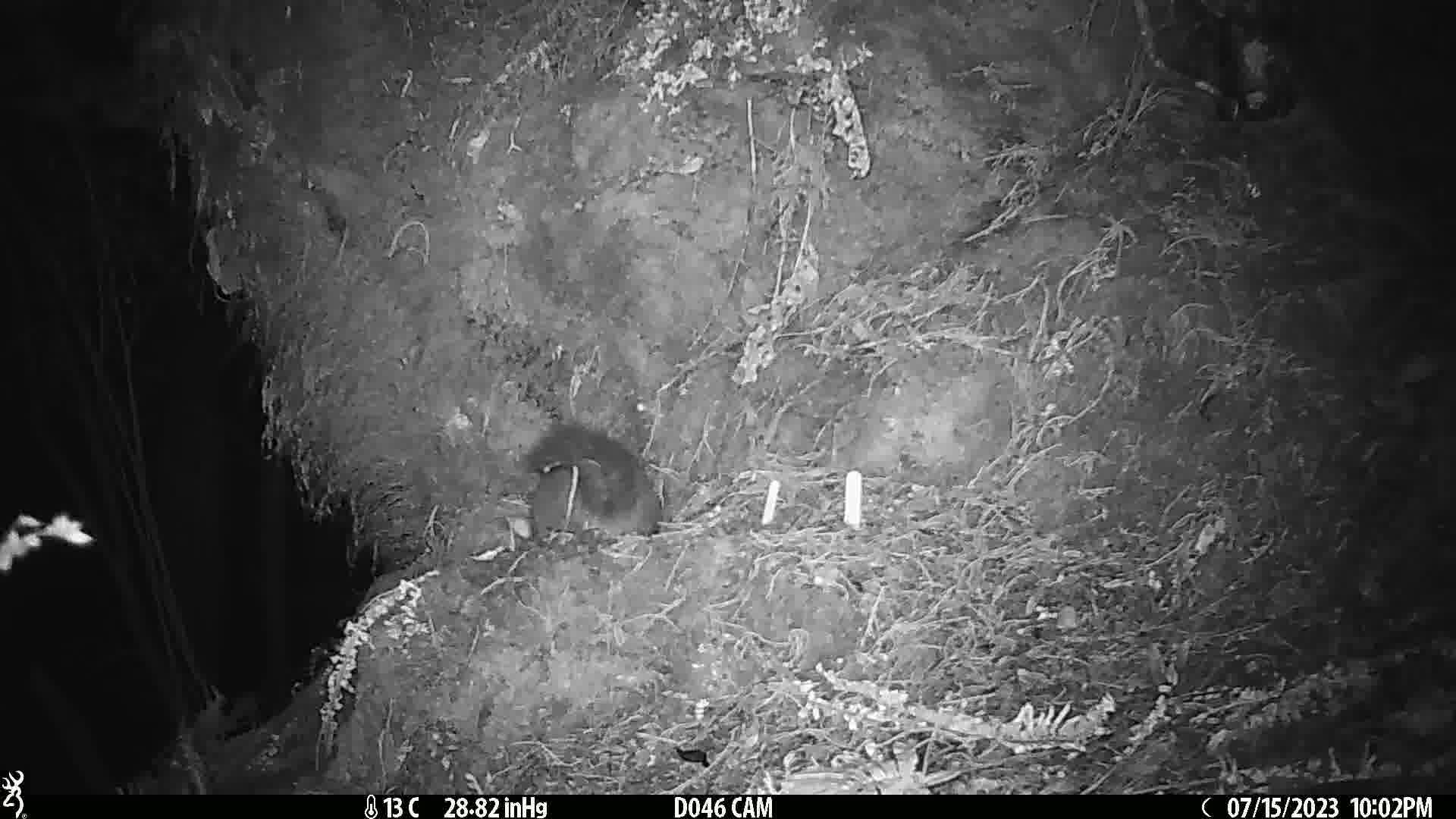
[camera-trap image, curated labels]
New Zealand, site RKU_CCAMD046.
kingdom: Animalia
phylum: Chordata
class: Mammalia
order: Diprotodontia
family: Phalangeridae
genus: Trichosurus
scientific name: Trichosurus vulpecula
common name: common brushtail possum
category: possum